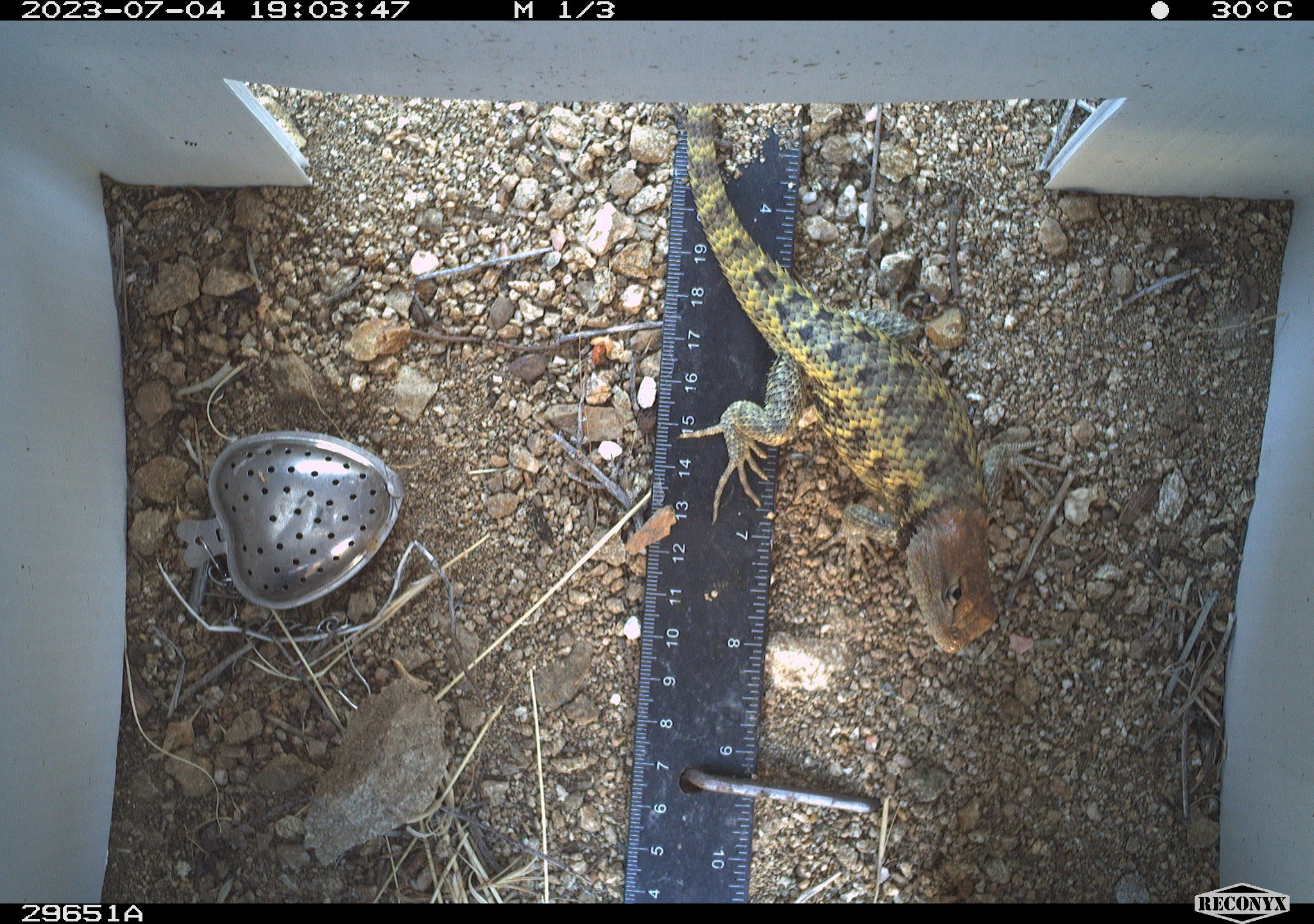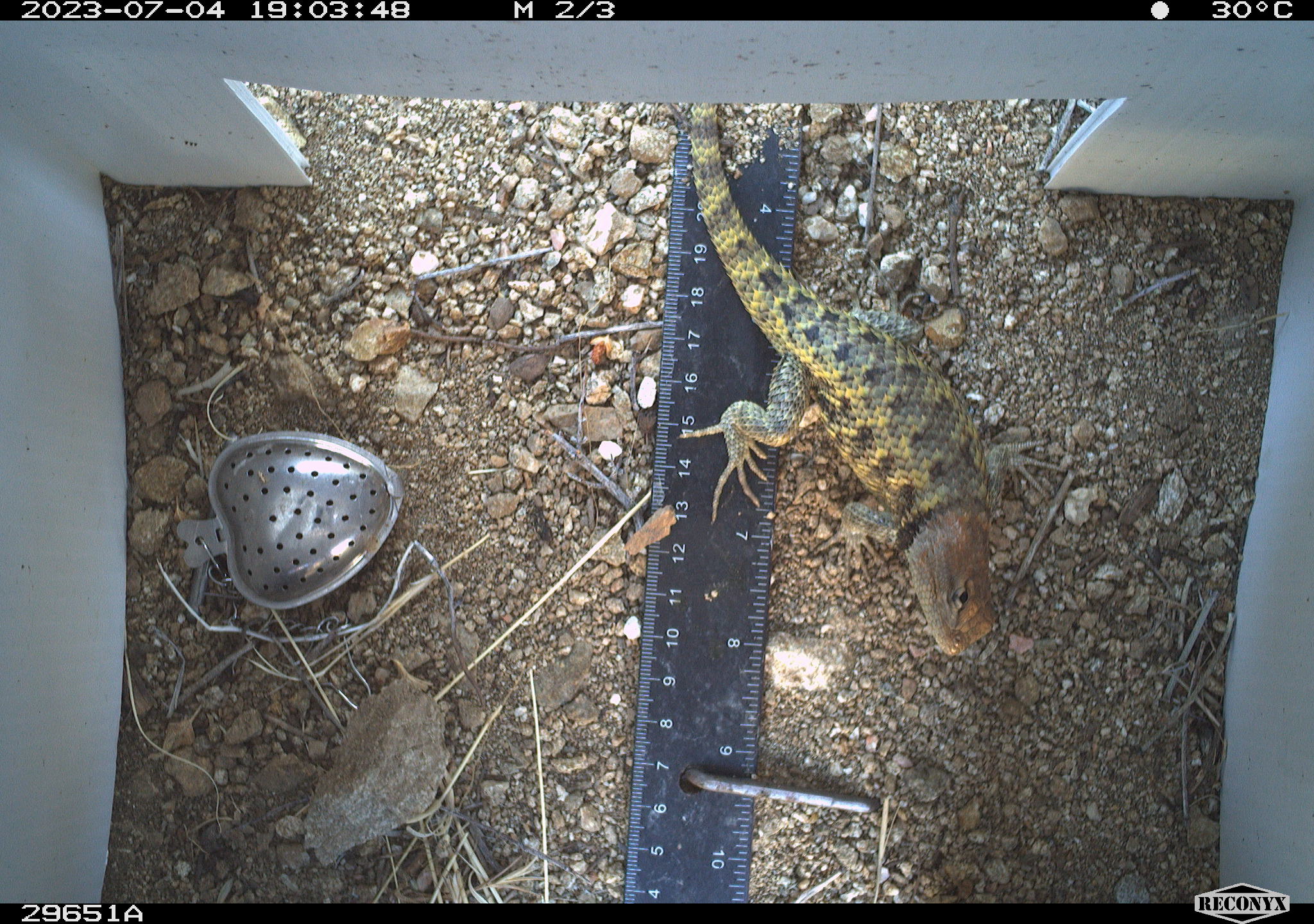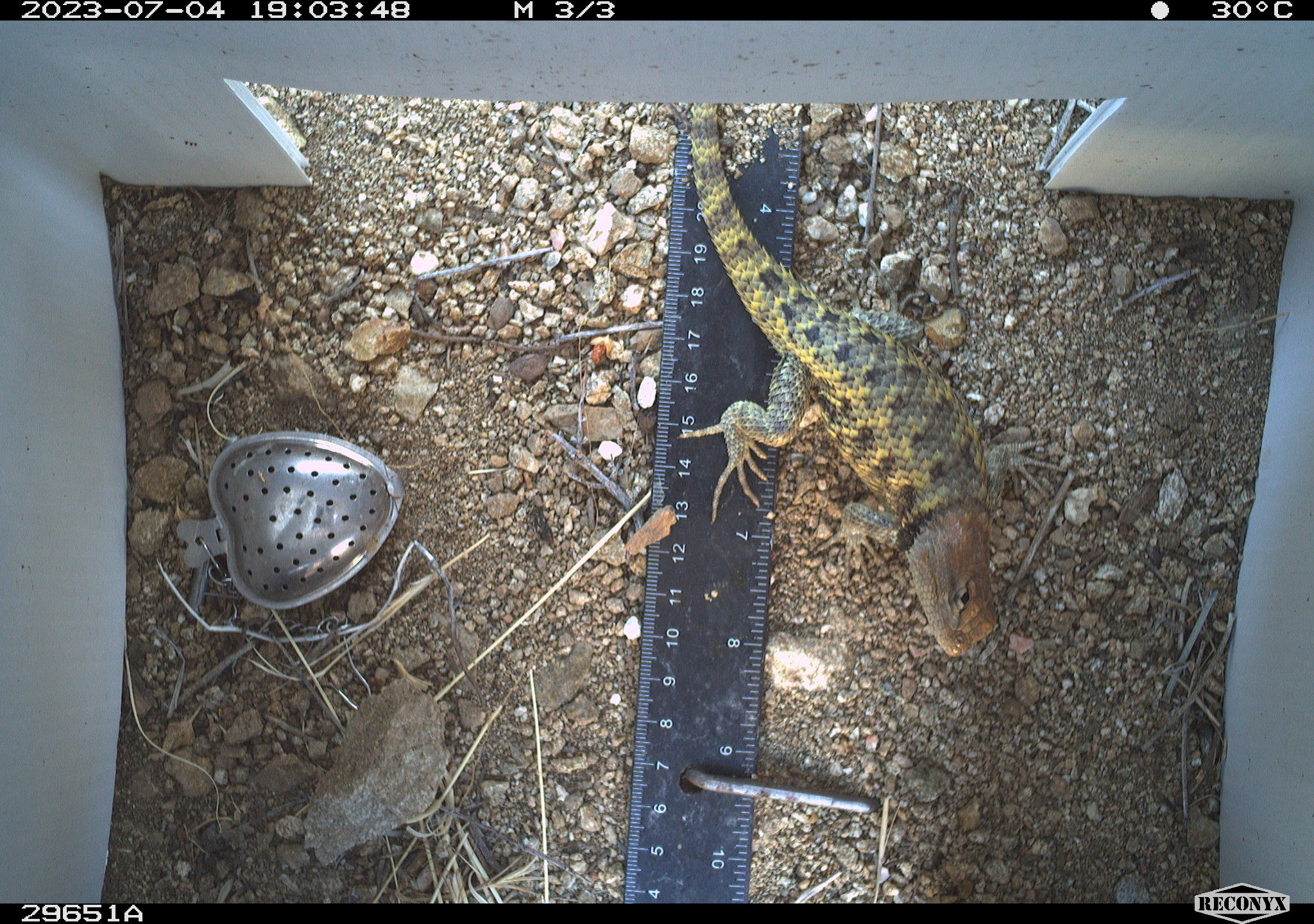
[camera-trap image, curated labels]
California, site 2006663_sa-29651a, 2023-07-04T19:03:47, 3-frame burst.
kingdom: Animalia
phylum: Chordata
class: Reptilia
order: Squamata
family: Phrynosomatidae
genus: Sceloporus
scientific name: Sceloporus uniformis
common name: yellow-backed spiny lizard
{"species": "yellow-backed spiny lizard (Sceloporus uniformis)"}